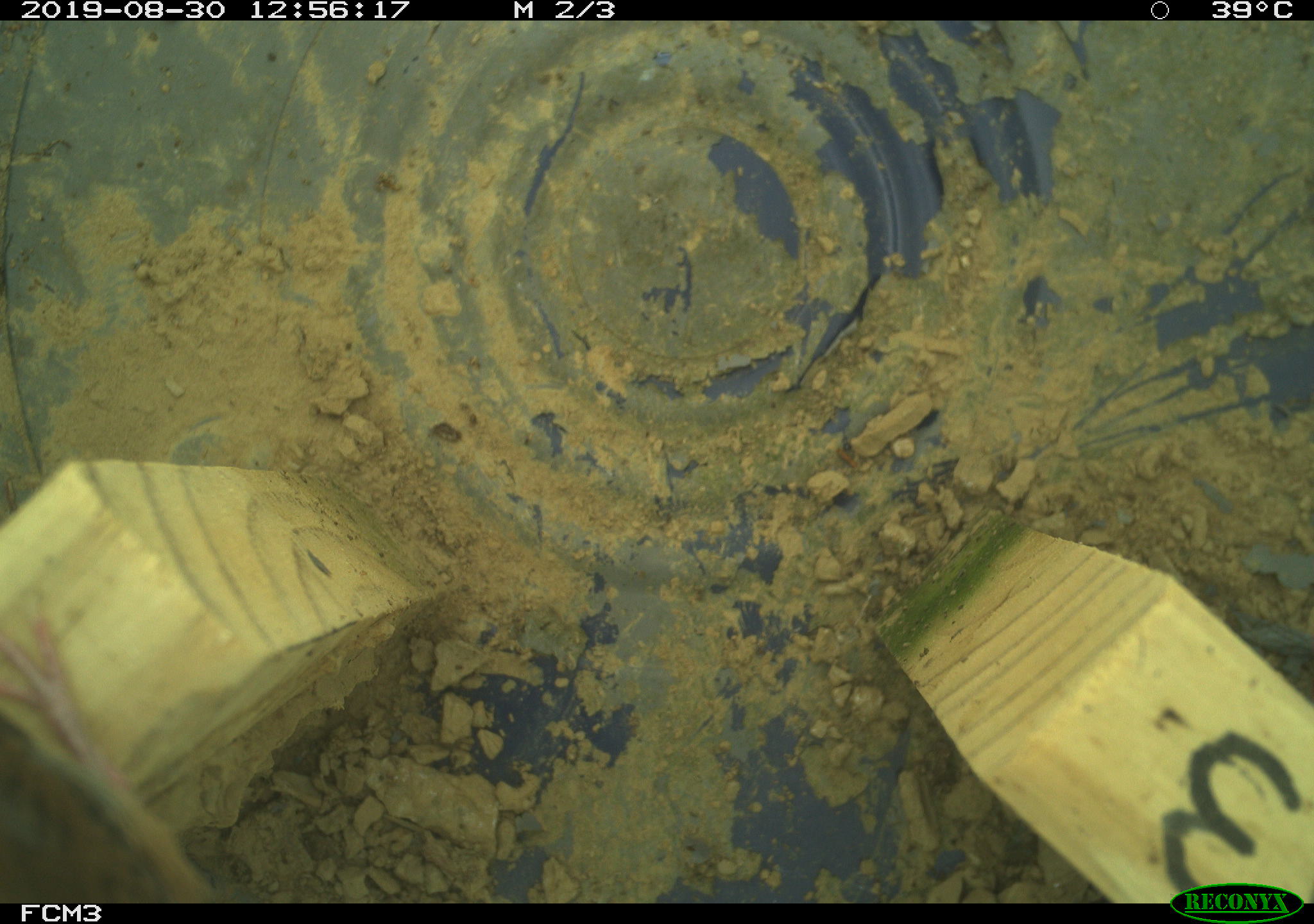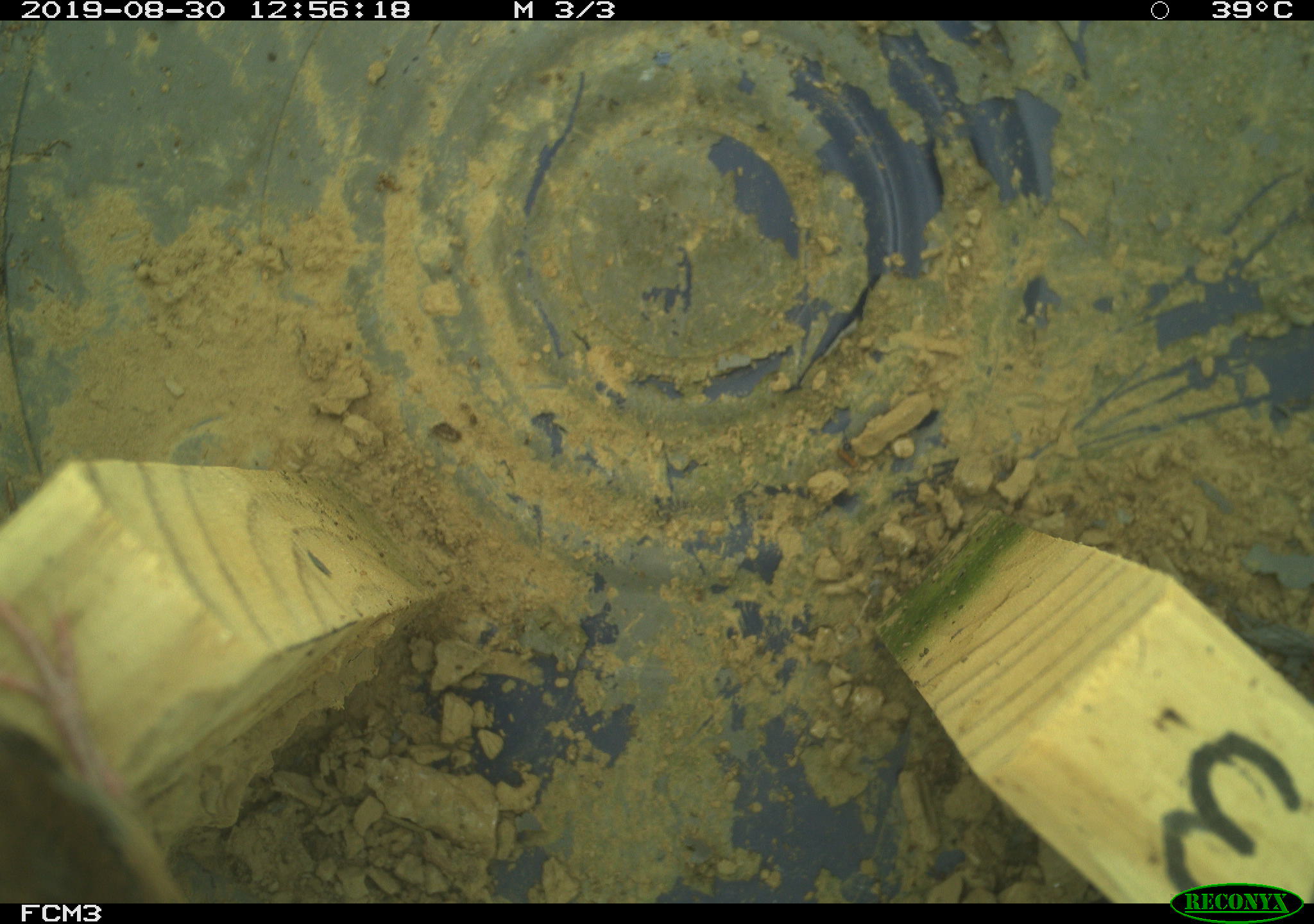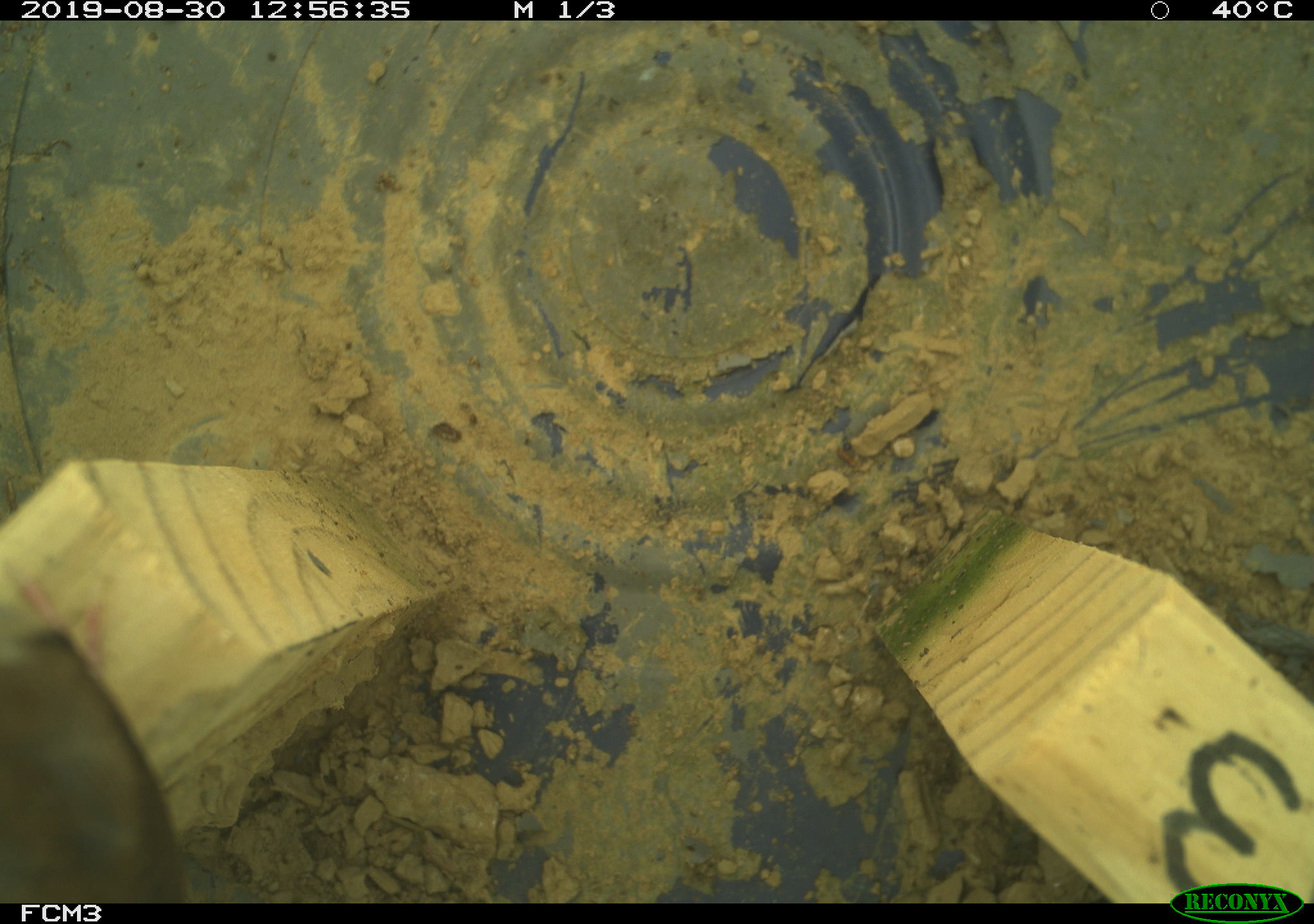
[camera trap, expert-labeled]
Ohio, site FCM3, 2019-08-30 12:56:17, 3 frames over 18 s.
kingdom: Animalia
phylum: Chordata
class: Aves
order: Passeriformes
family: Troglodytidae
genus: Troglodytes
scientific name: Troglodytes aedon aedon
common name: northern house wren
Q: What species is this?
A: Northern house wren (Troglodytes aedon aedon).